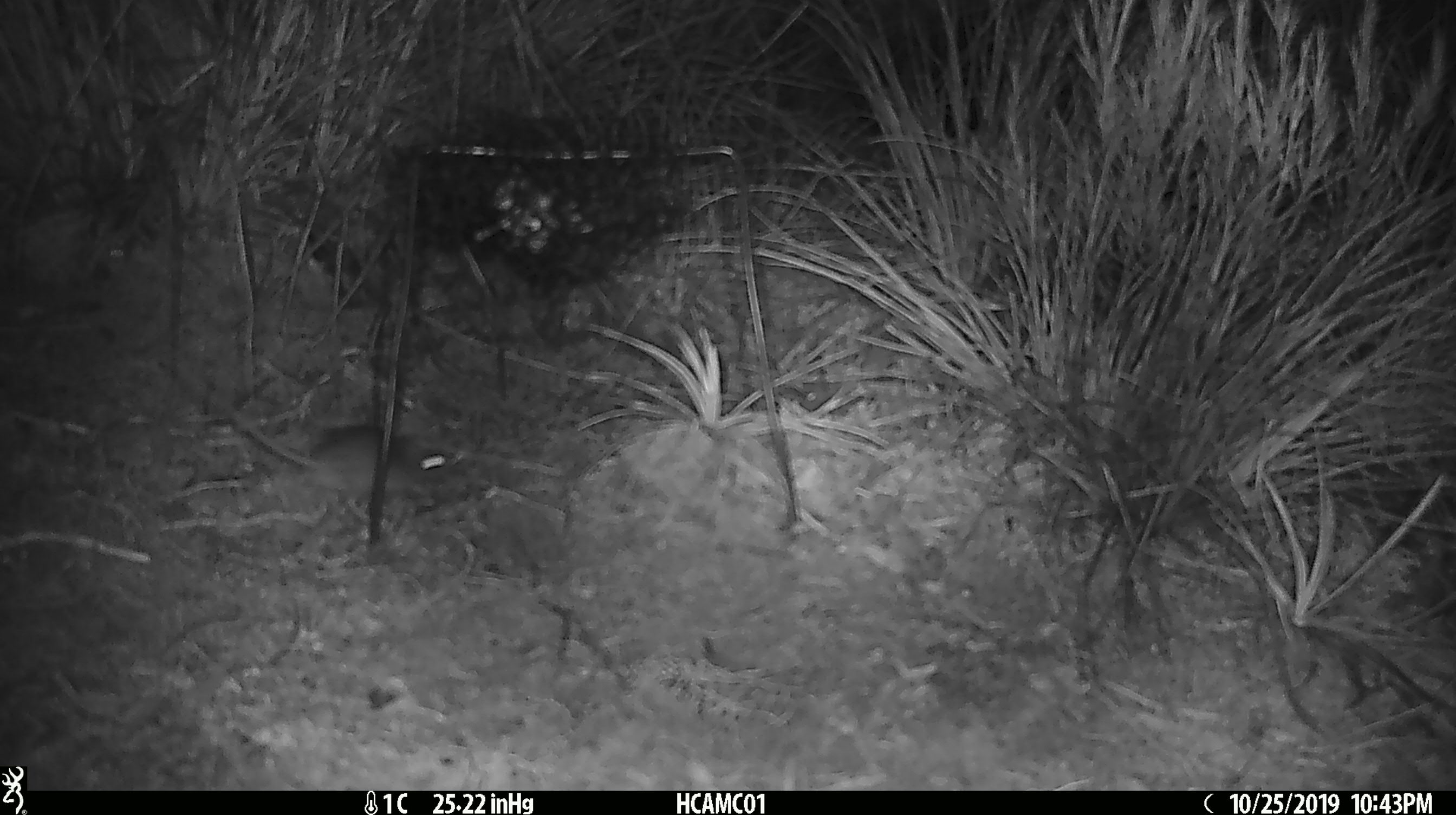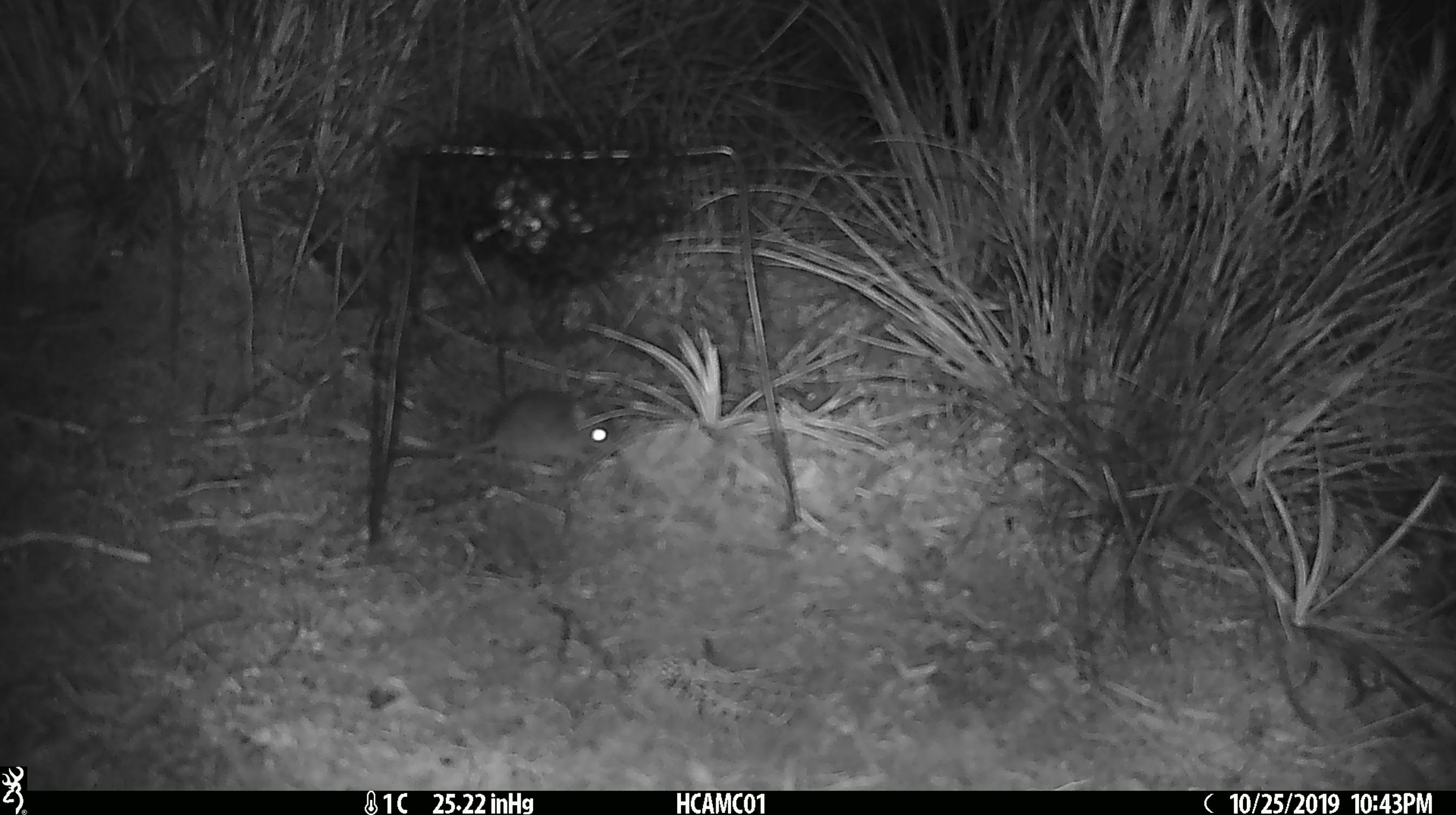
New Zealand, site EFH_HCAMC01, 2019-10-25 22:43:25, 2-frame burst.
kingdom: Animalia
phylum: Chordata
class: Mammalia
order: Rodentia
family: Muridae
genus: Mus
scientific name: Mus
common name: mouse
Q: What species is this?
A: Mouse (Mus).